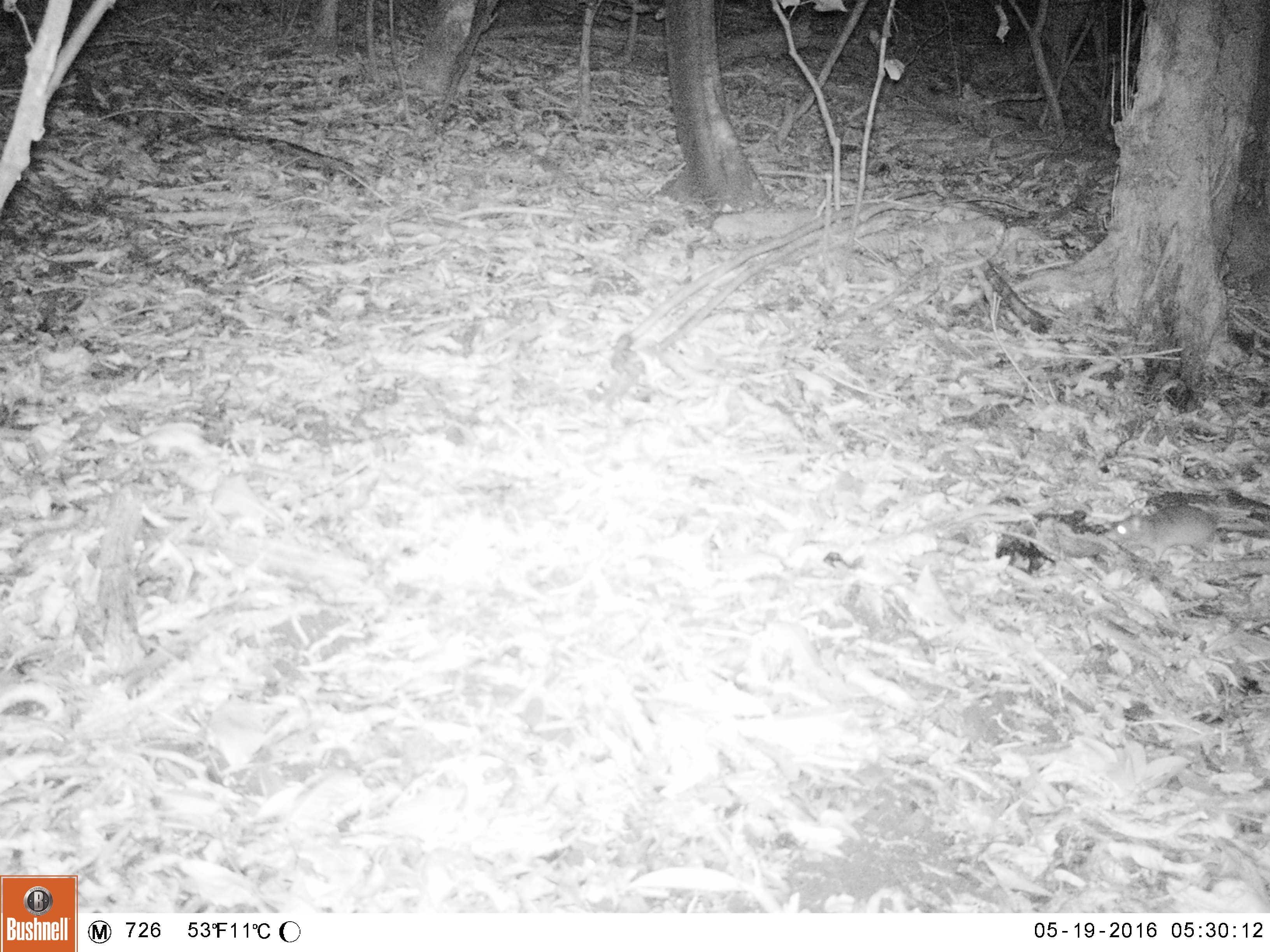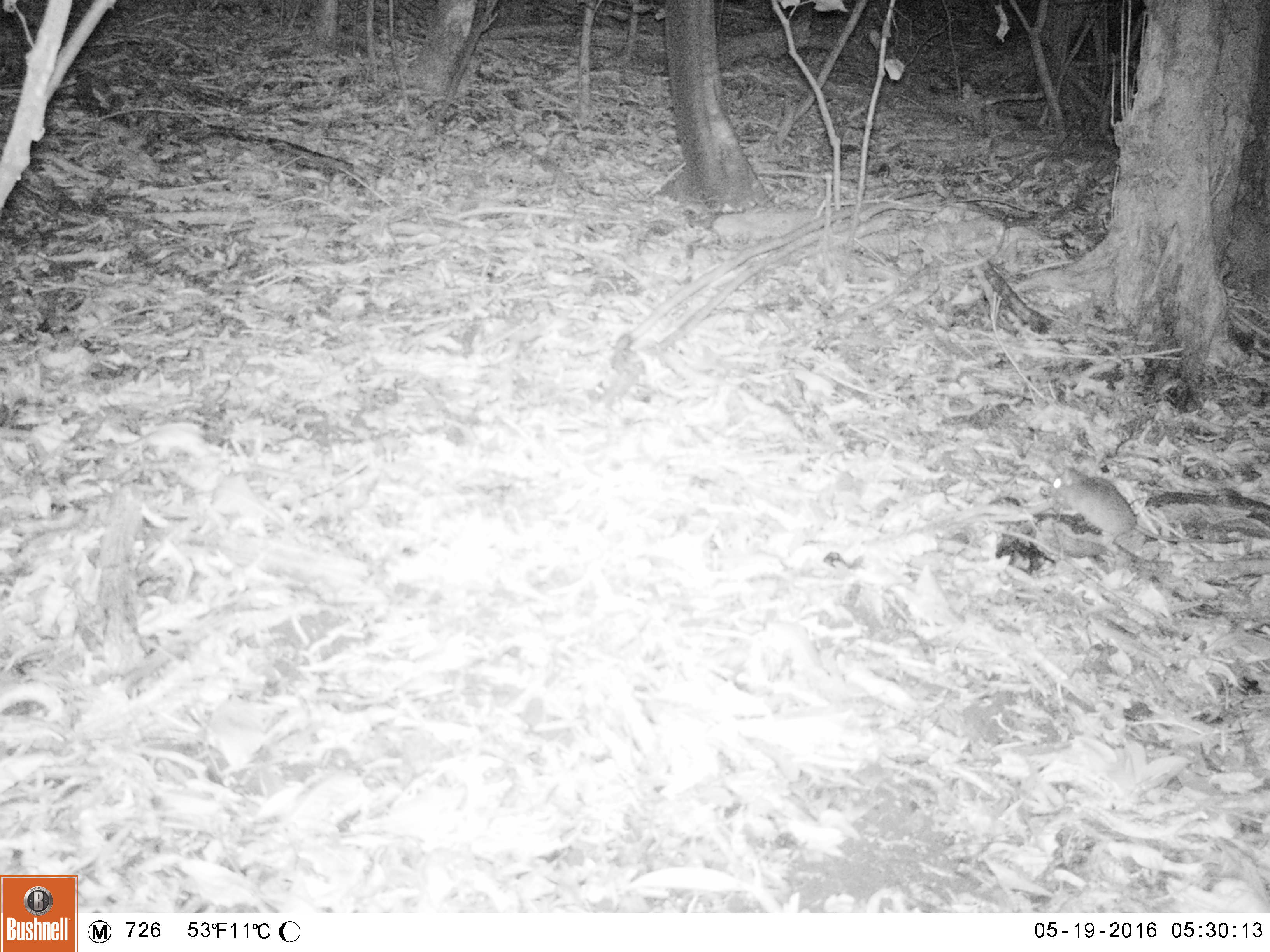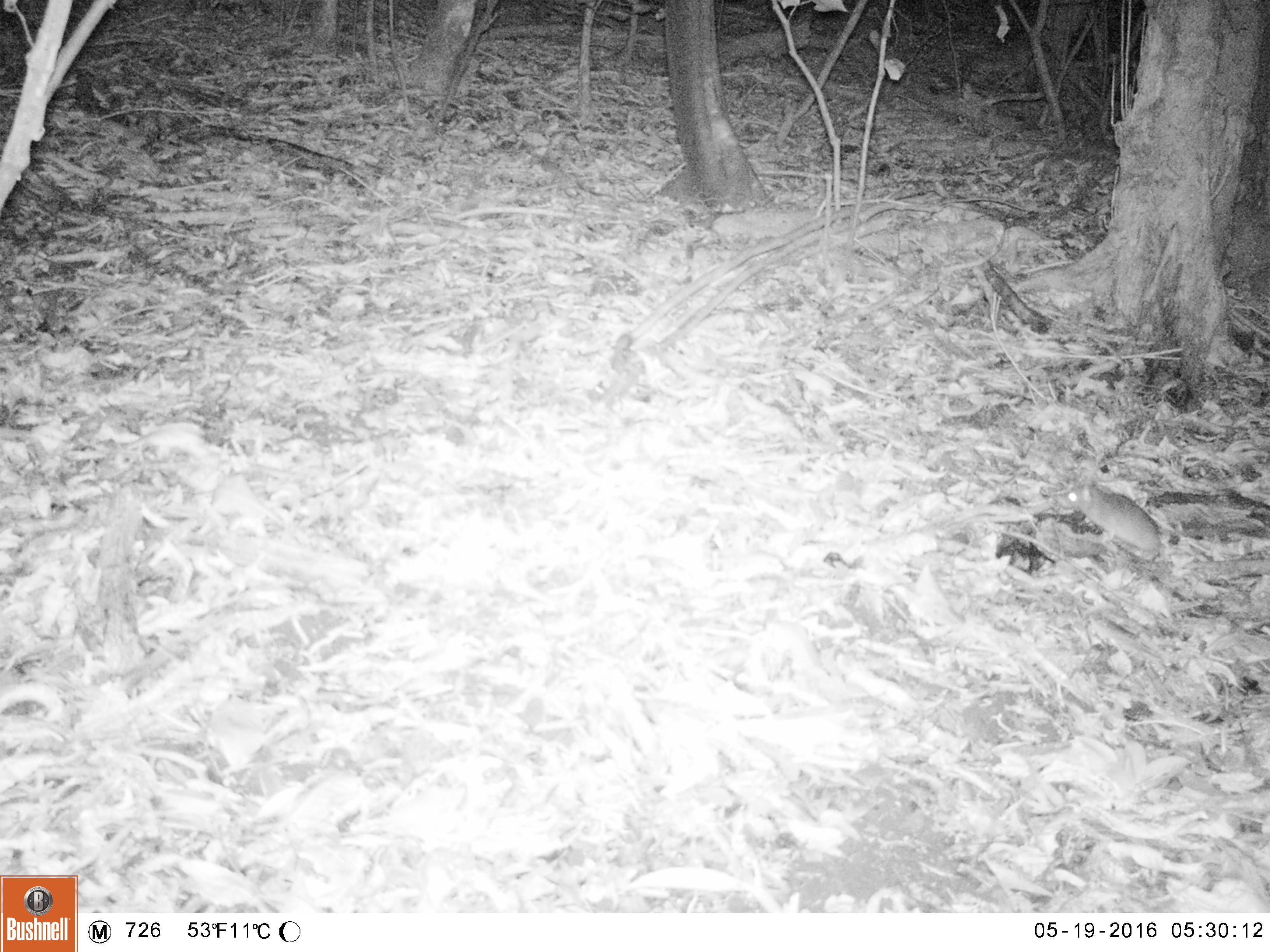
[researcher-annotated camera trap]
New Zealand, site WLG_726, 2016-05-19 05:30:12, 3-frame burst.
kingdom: Animalia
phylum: Chordata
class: Mammalia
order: Rodentia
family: Muridae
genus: Rattus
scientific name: Rattus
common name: rat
Rat (Rattus).